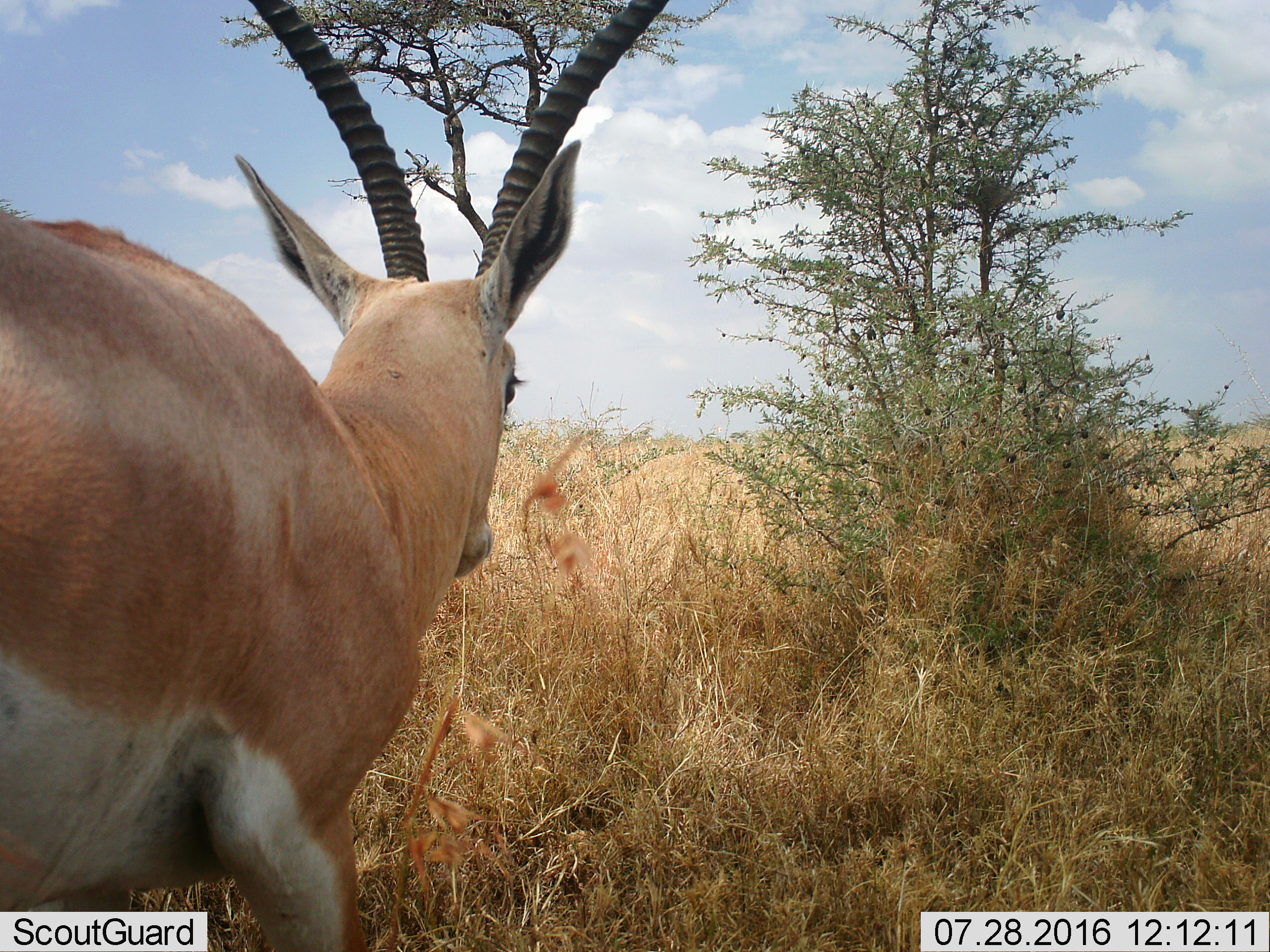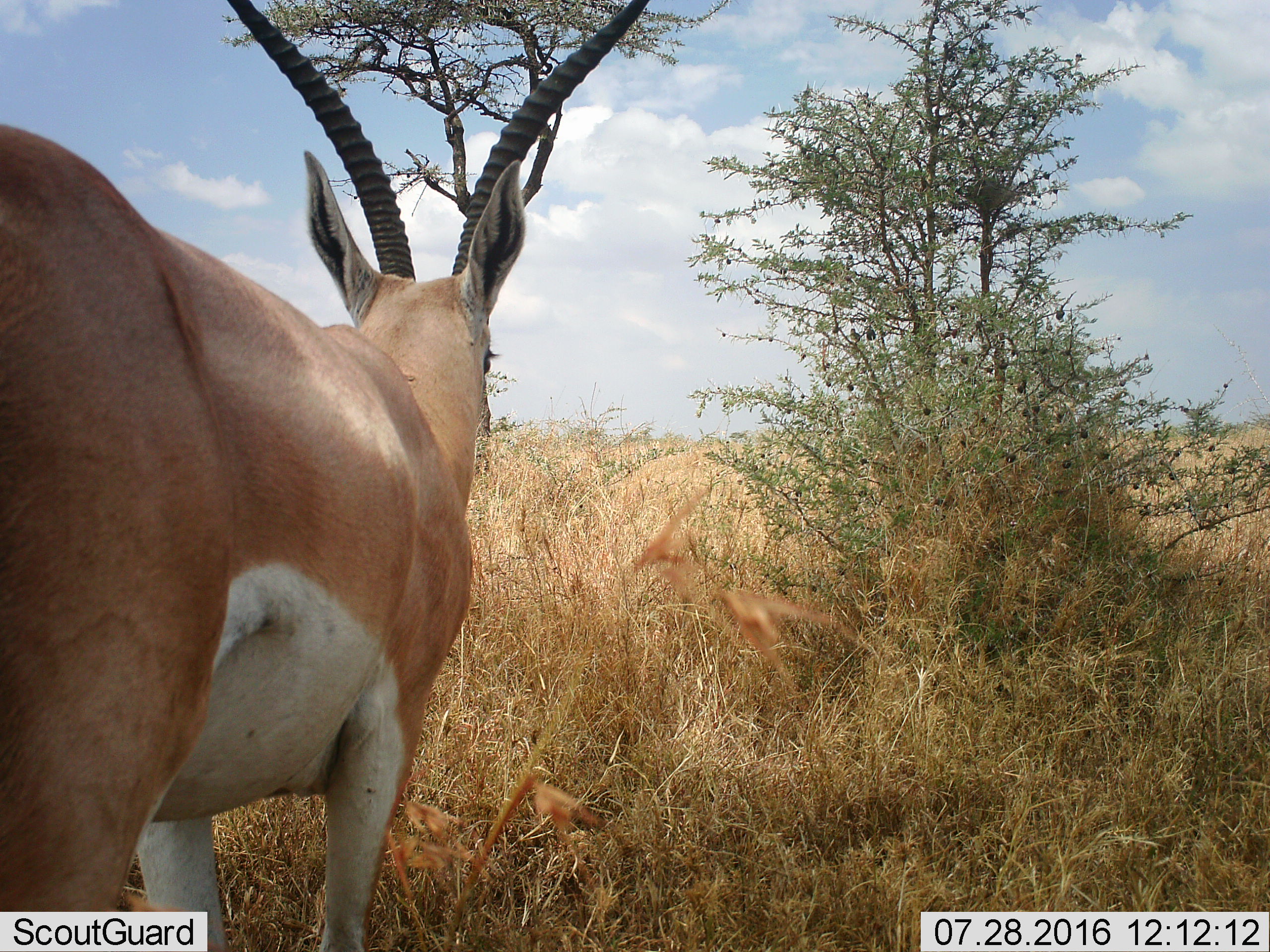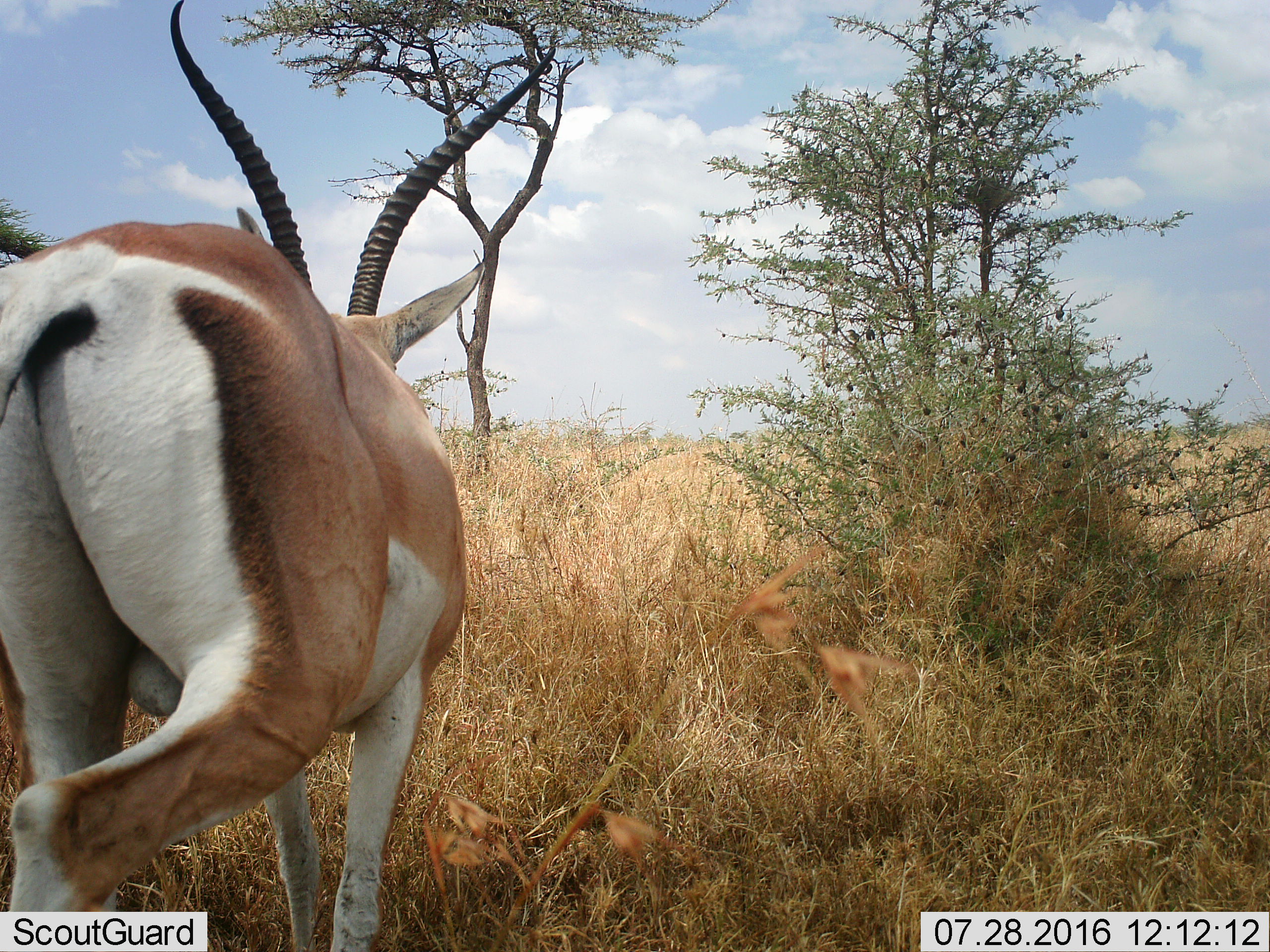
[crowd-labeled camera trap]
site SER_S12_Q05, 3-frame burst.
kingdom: Animalia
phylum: Chordata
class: Mammalia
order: Artiodactyla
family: Bovidae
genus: Nanger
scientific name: Nanger granti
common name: grant's gazelle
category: gazellegrants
Gazellegrants (grant's gazelle) (Nanger granti), count 1. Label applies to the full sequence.